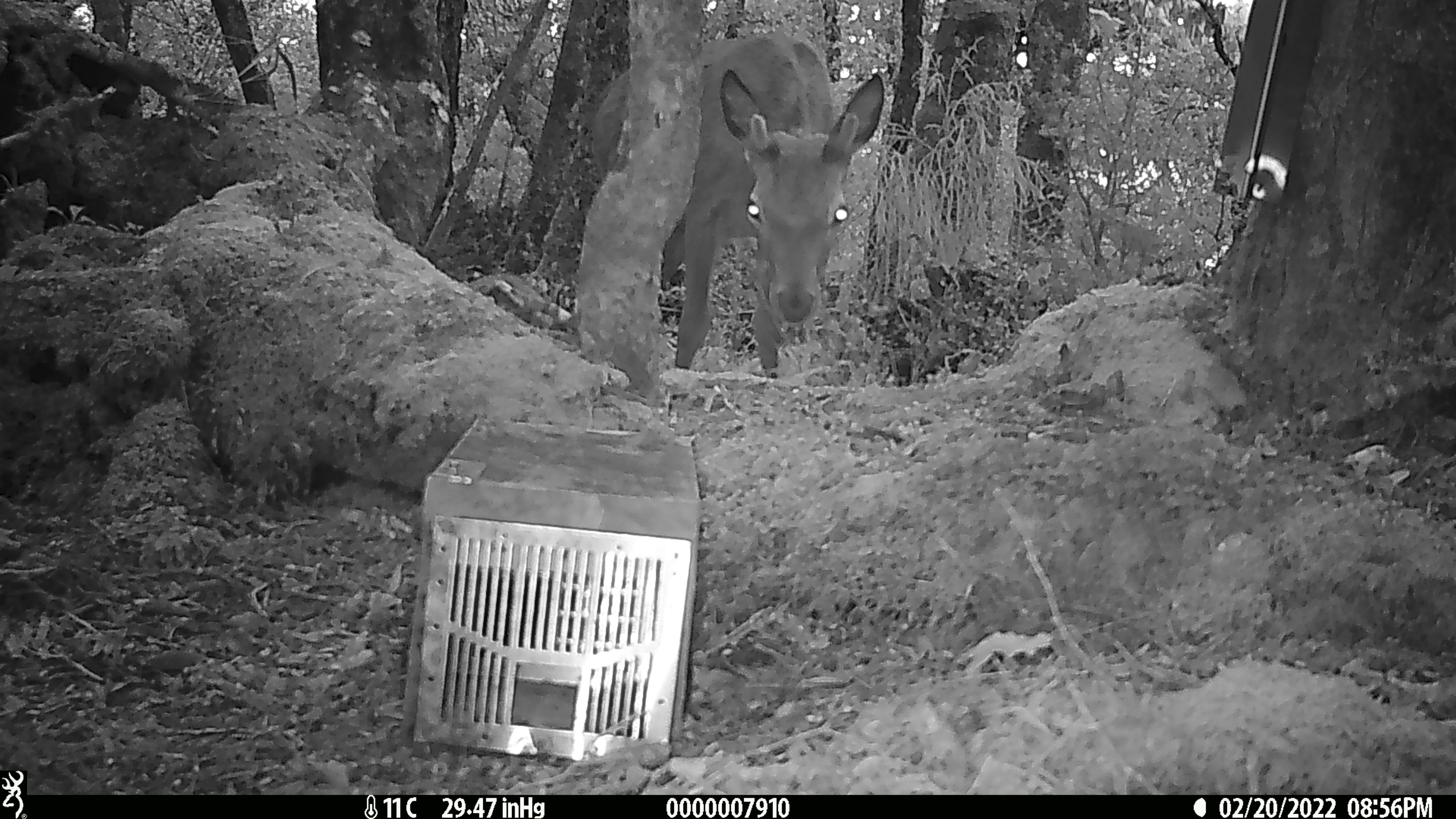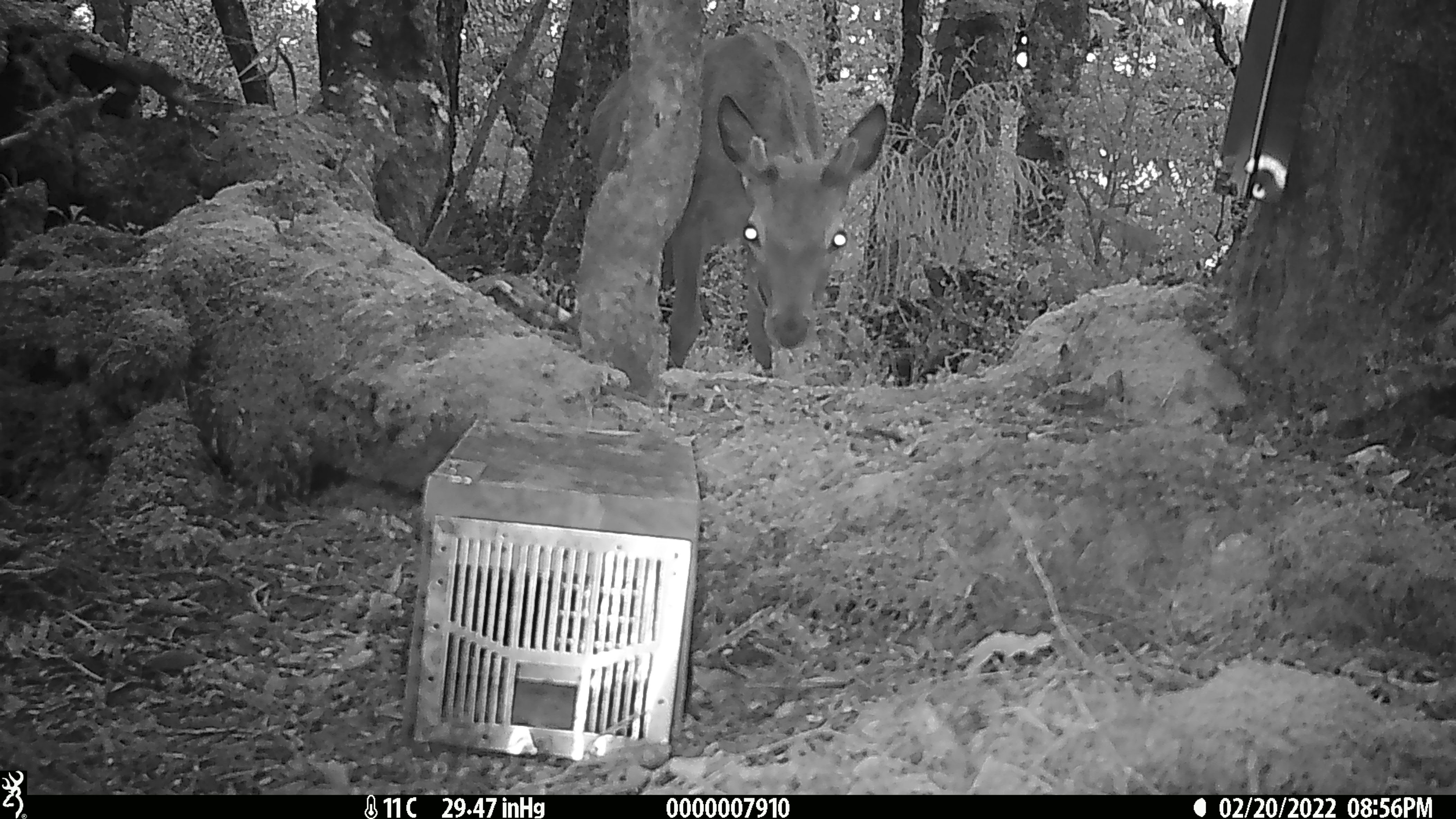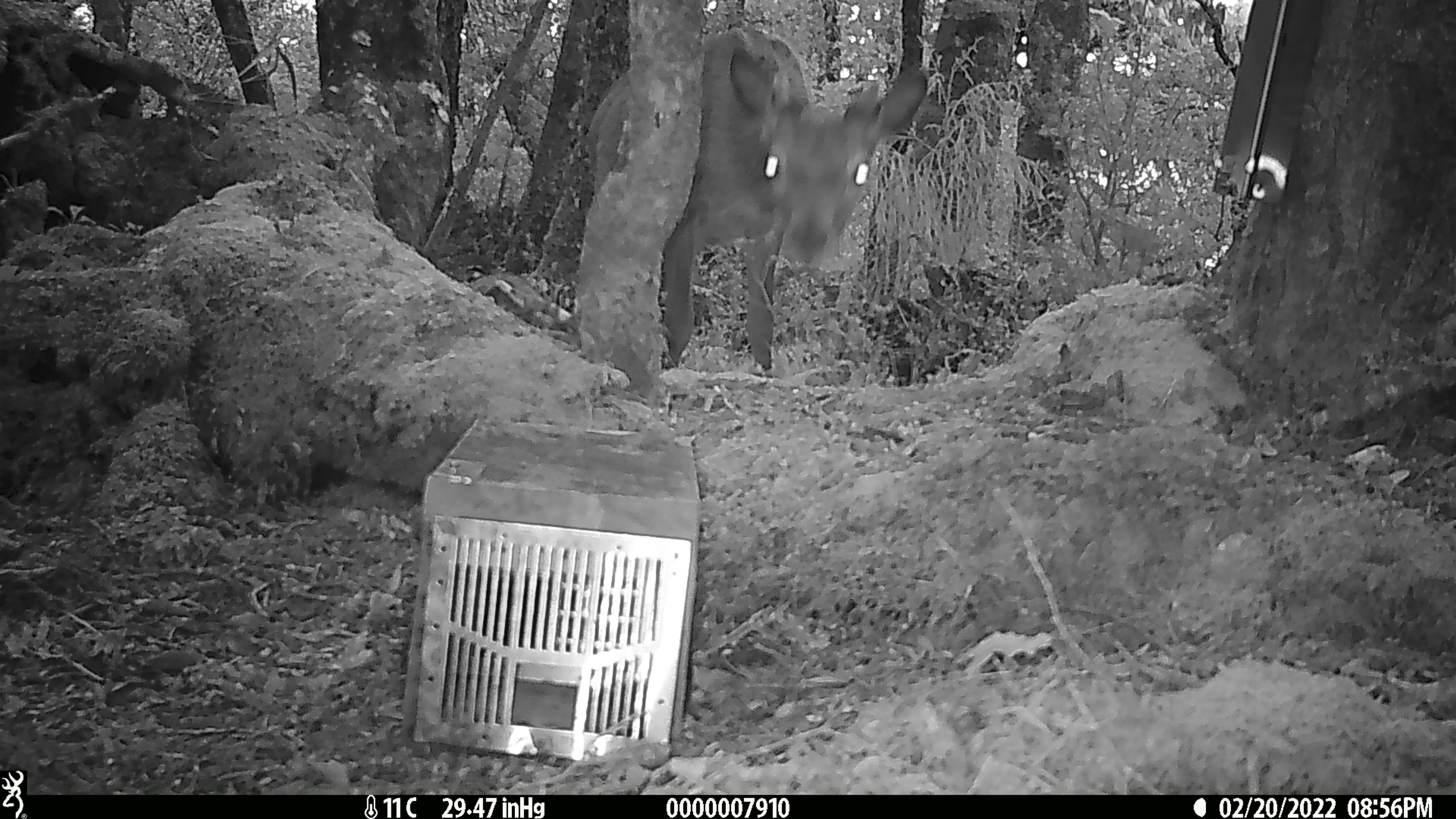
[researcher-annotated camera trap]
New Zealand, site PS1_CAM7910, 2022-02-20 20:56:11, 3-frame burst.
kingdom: Animalia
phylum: Chordata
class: Mammalia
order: Artiodactyla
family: Cervidae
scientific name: Cervidae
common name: deer